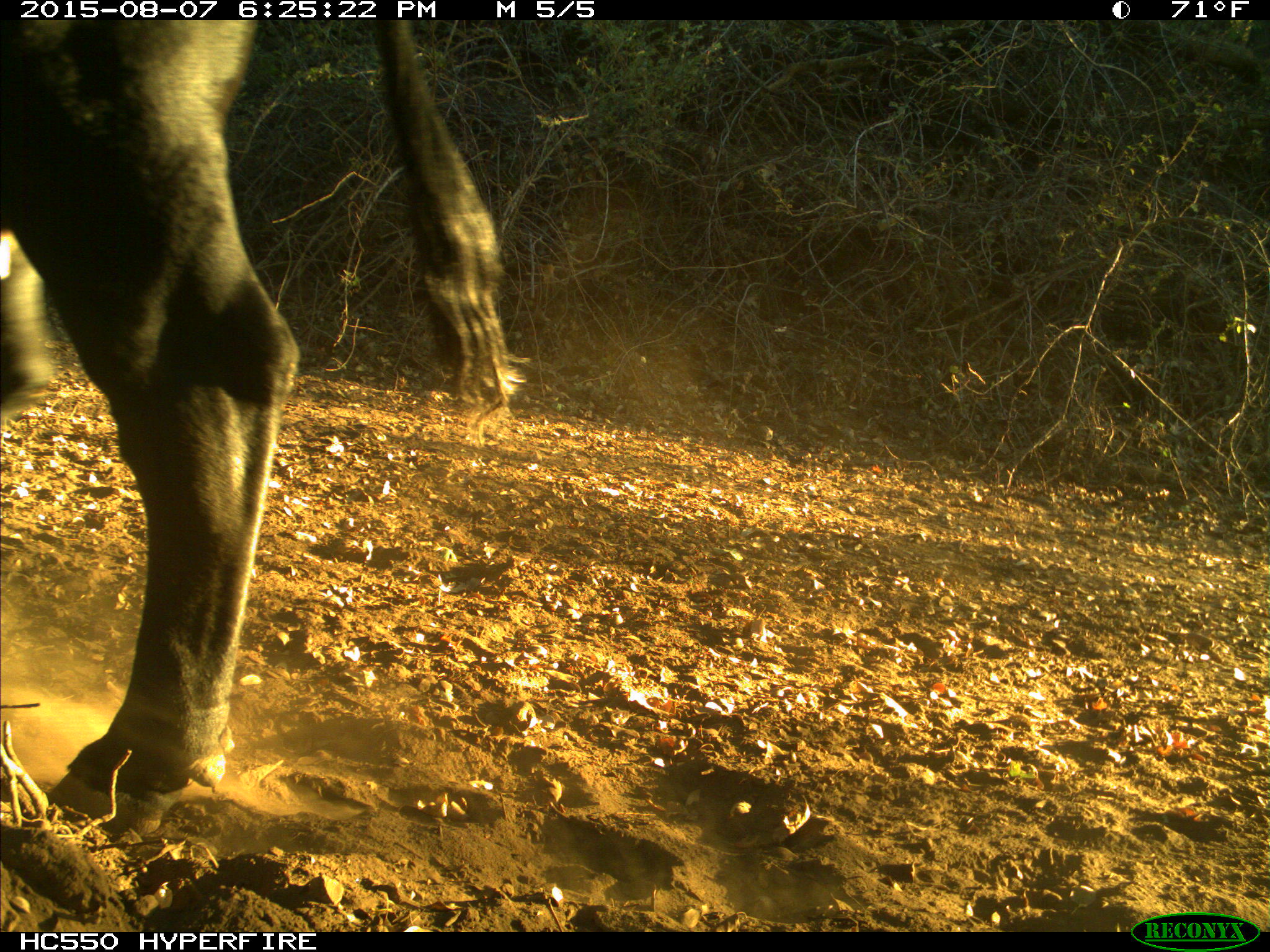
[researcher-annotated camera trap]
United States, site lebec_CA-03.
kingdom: Animalia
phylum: Chordata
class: Mammalia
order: Artiodactyla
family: Bovidae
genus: Bos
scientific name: Bos taurus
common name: domestic cow